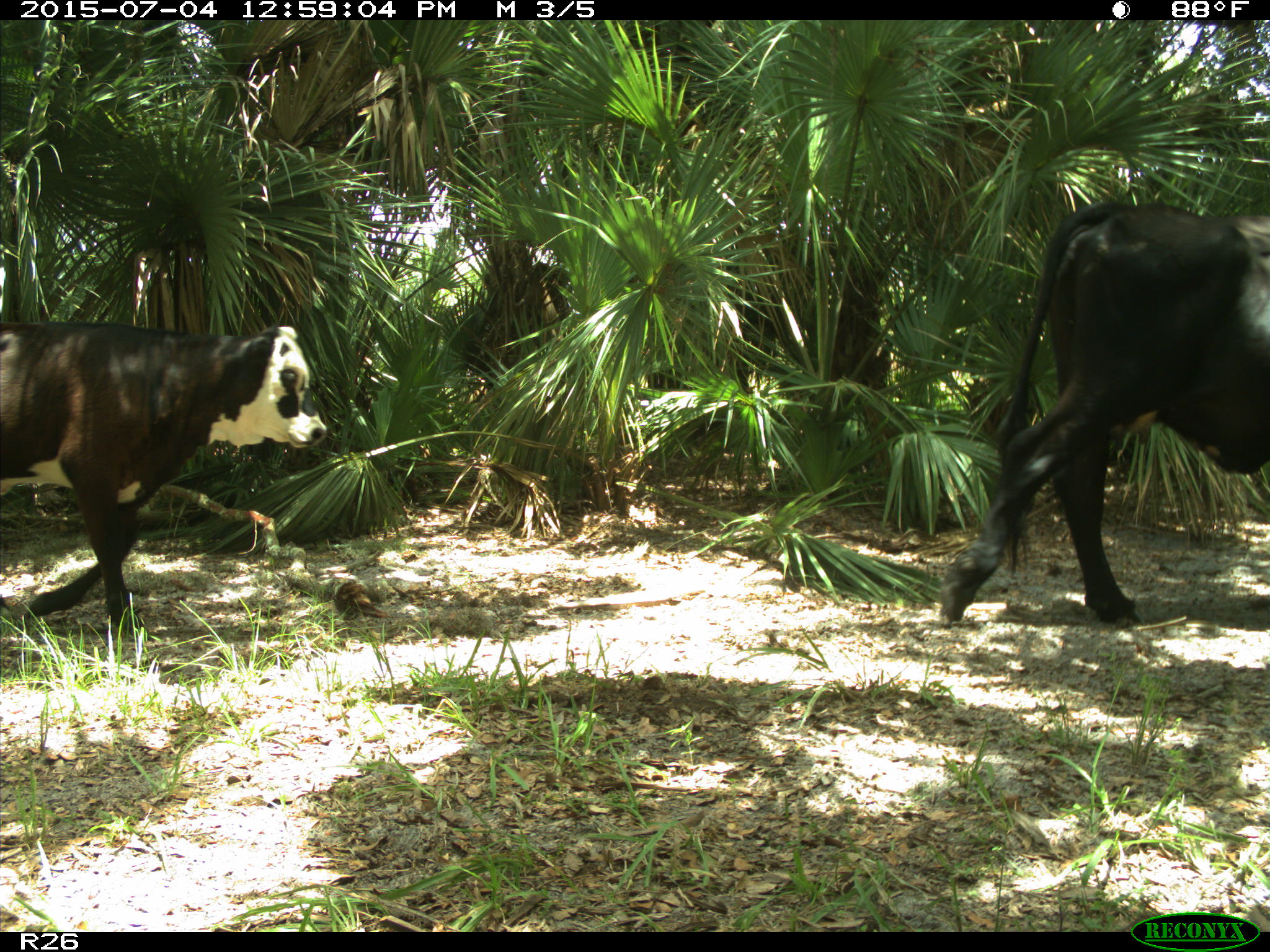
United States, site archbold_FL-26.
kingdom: Animalia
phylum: Chordata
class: Mammalia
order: Artiodactyla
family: Bovidae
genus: Bos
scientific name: Bos taurus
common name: domestic cow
Bos taurus (domestic cow).